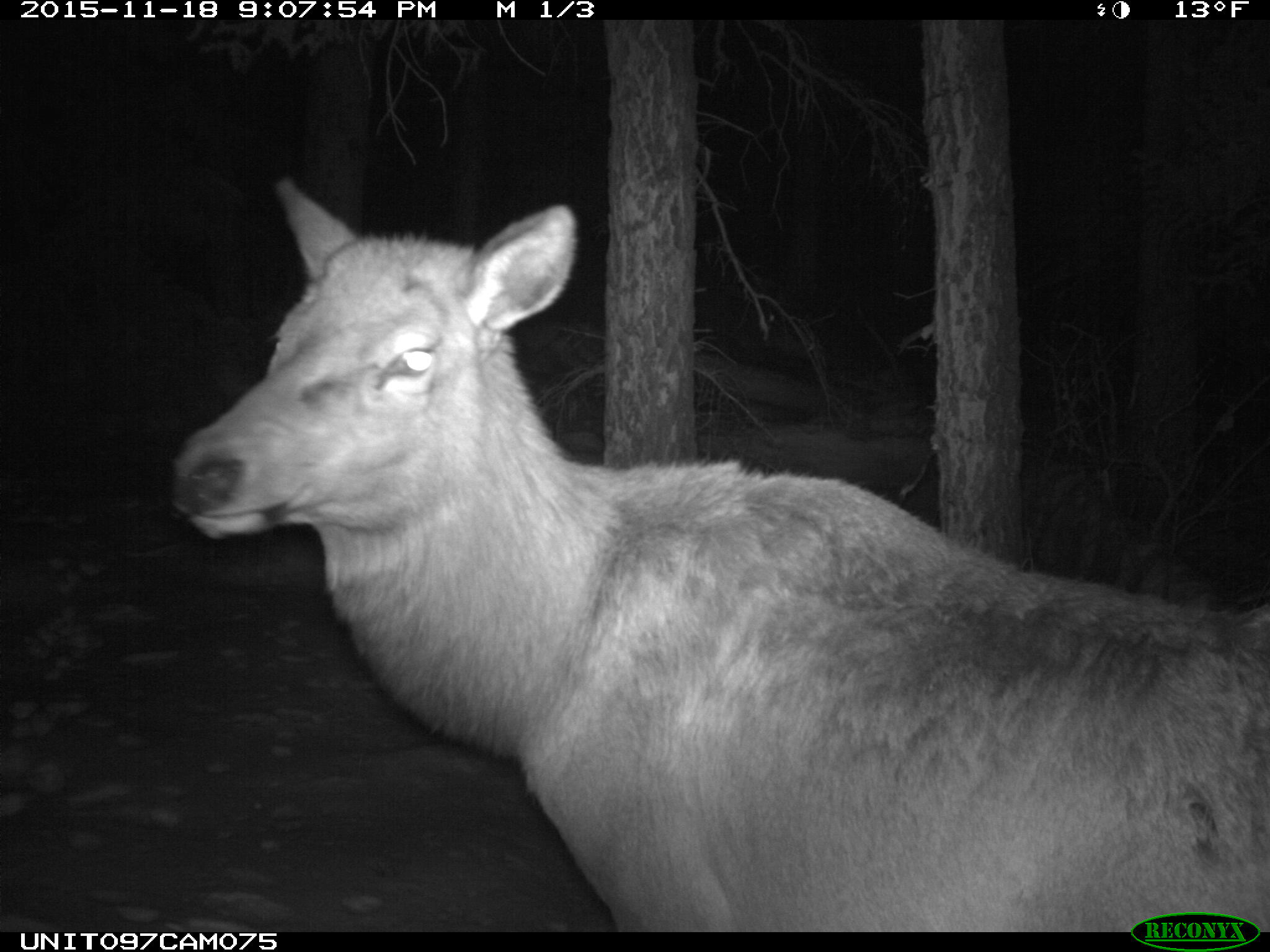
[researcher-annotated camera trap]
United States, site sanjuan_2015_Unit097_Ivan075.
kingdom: Animalia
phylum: Chordata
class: Mammalia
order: Artiodactyla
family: Cervidae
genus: Cervus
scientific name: Cervus elaphus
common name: red deer